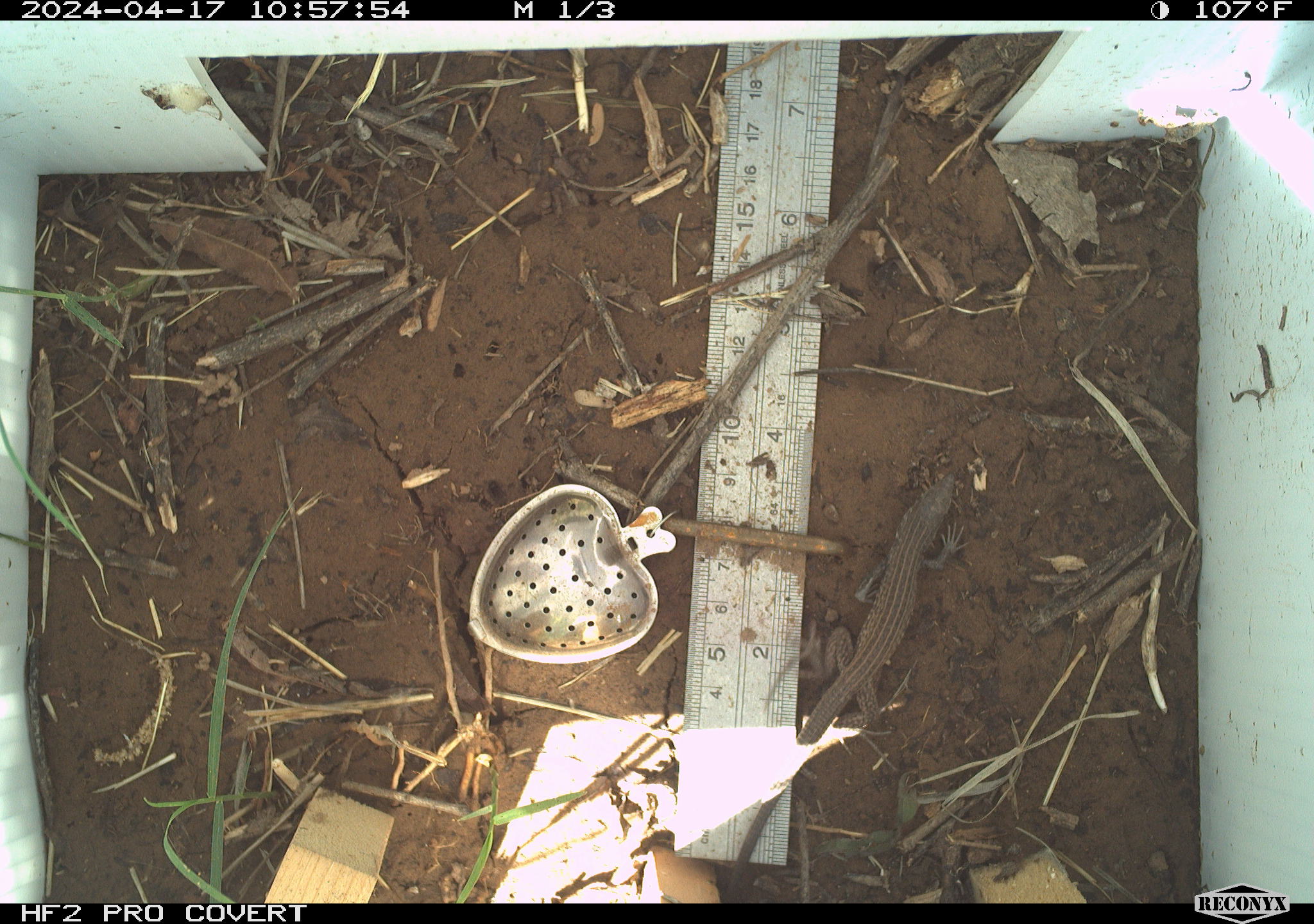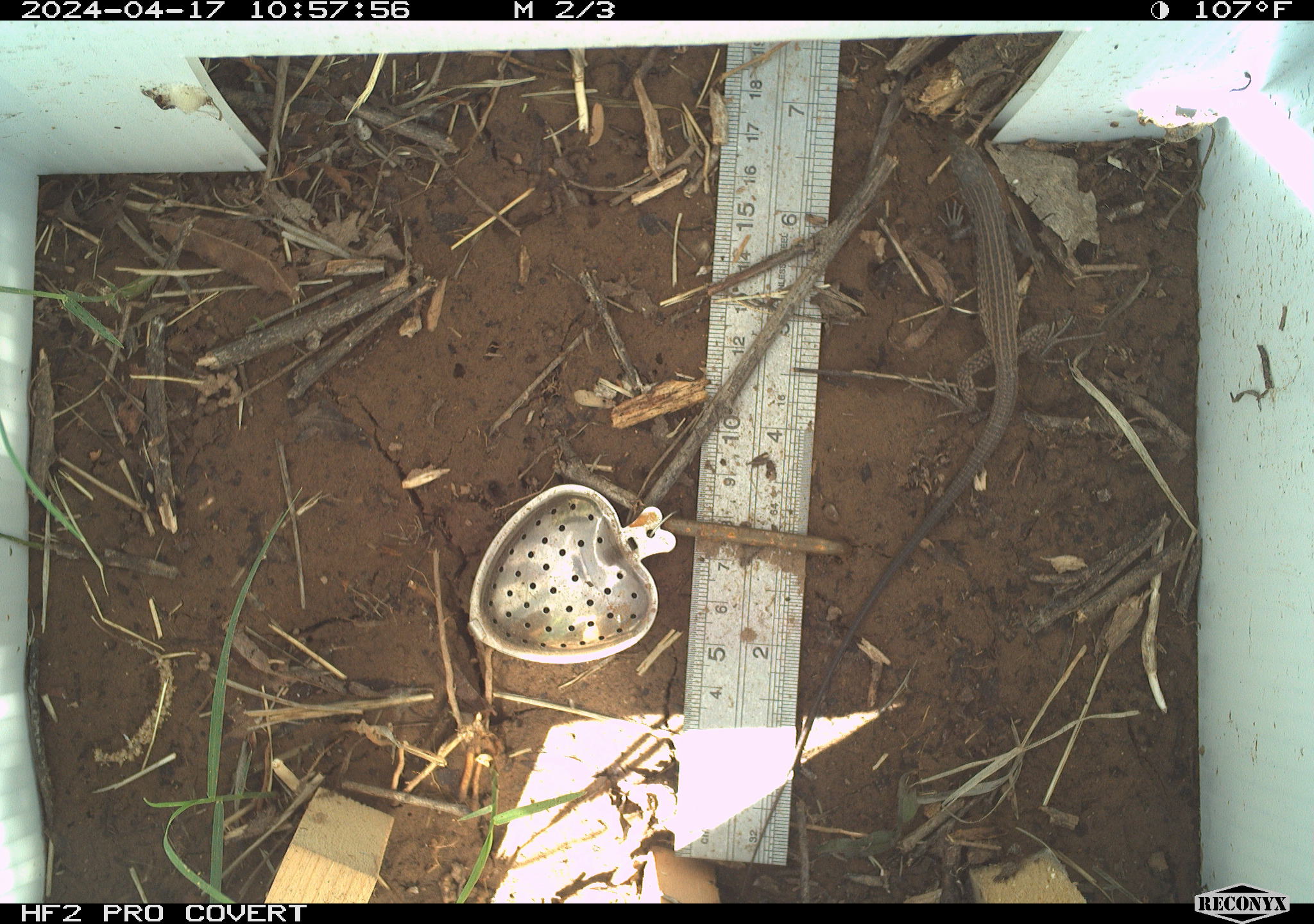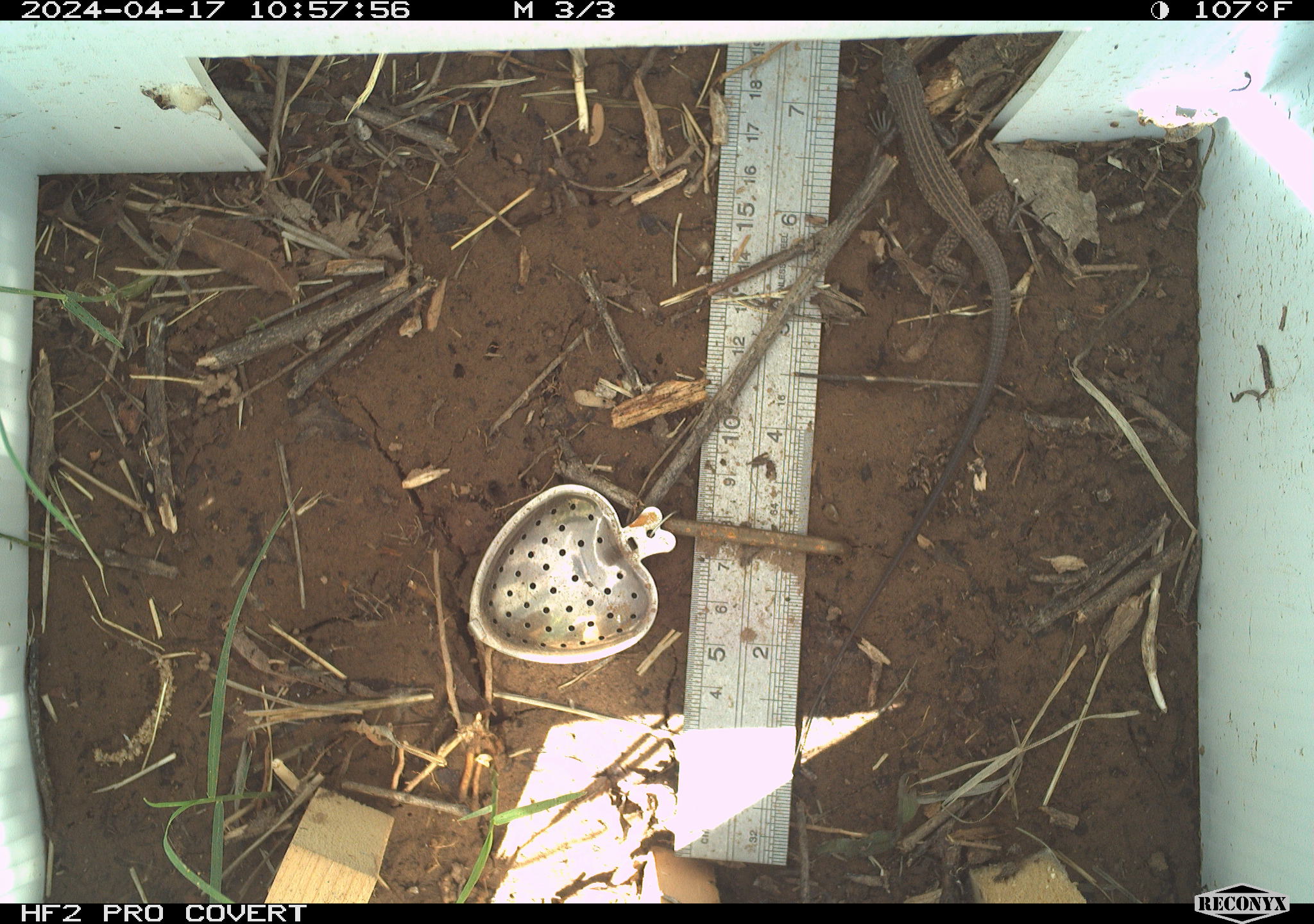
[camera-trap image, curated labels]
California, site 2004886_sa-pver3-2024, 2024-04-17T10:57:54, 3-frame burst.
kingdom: Animalia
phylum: Chordata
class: Reptilia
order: Squamata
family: Teiidae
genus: Aspidoscelis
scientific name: Aspidoscelis tigris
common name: western whiptail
Western whiptail (Aspidoscelis tigris).